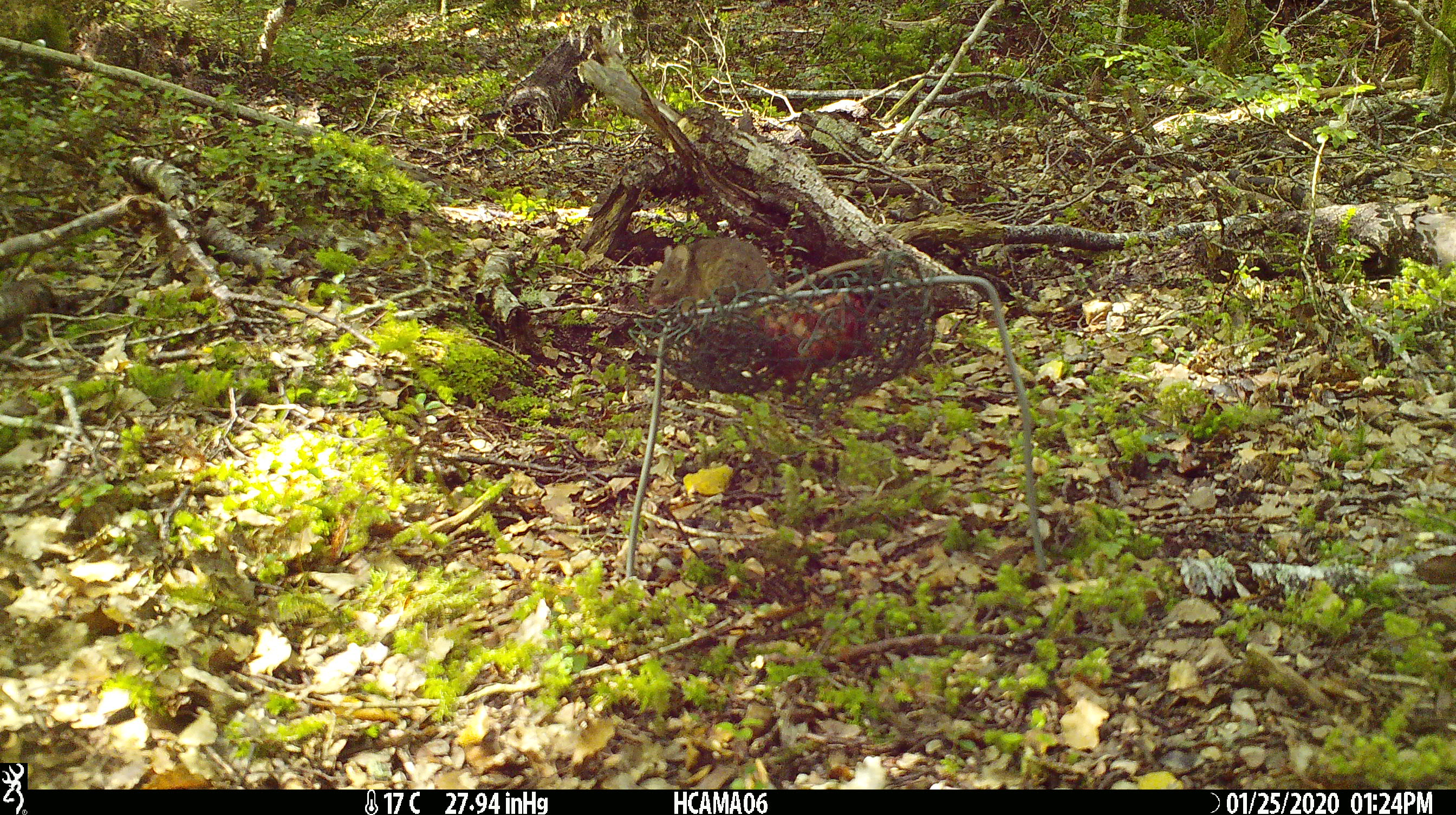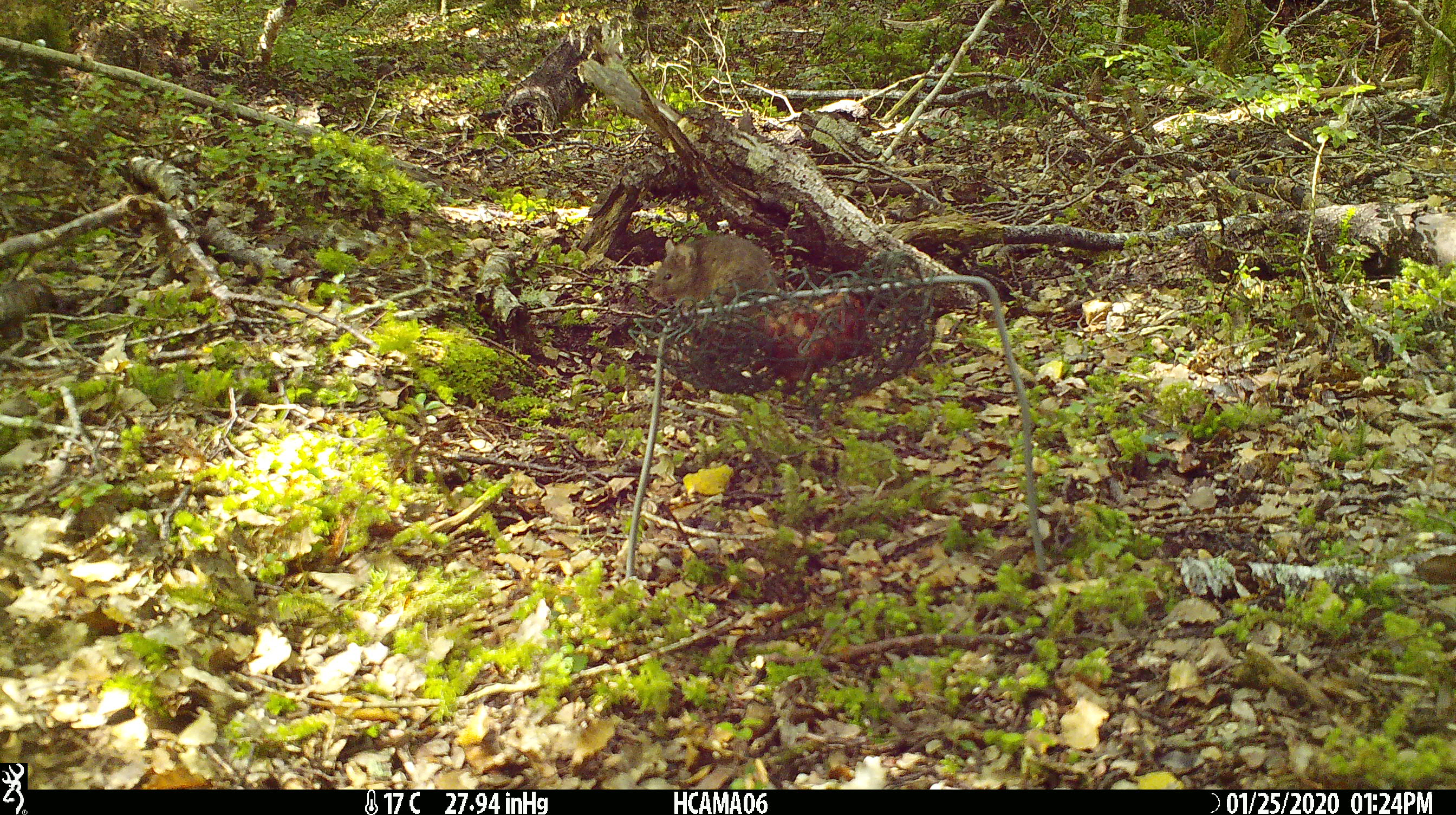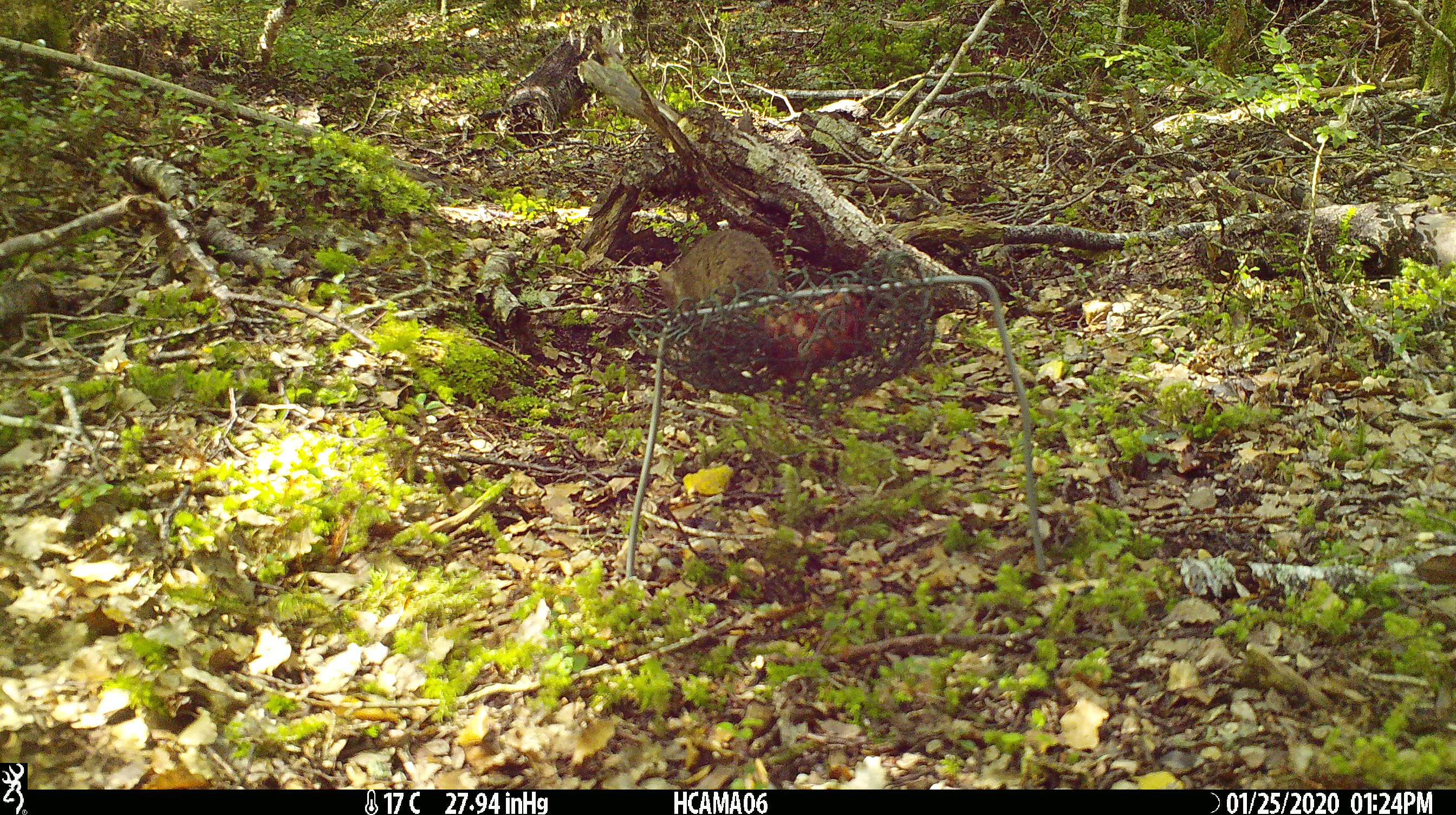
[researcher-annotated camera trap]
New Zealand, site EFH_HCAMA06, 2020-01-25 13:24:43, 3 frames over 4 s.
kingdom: Animalia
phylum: Chordata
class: Mammalia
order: Rodentia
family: Muridae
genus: Mus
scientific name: Mus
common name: mouse